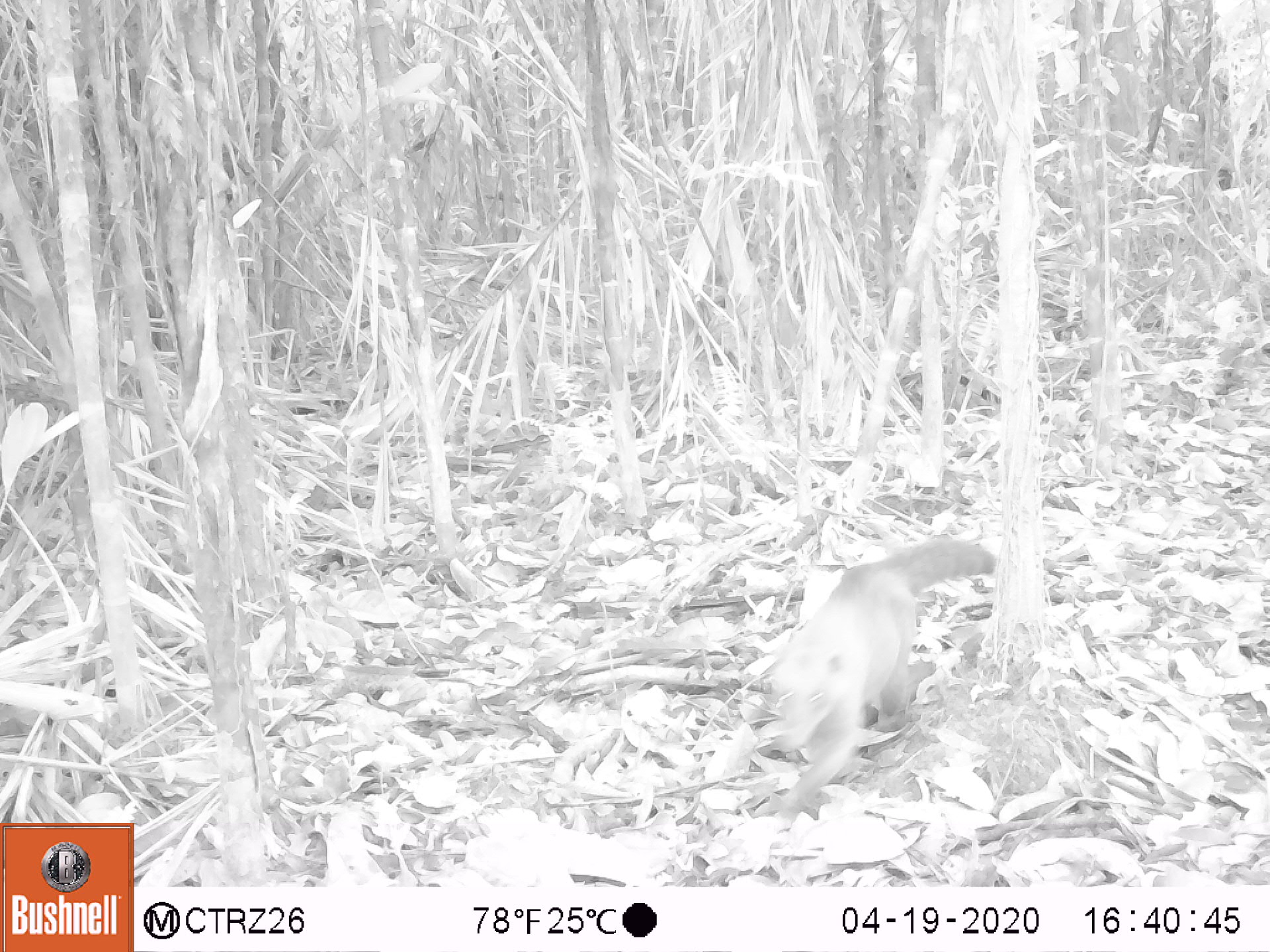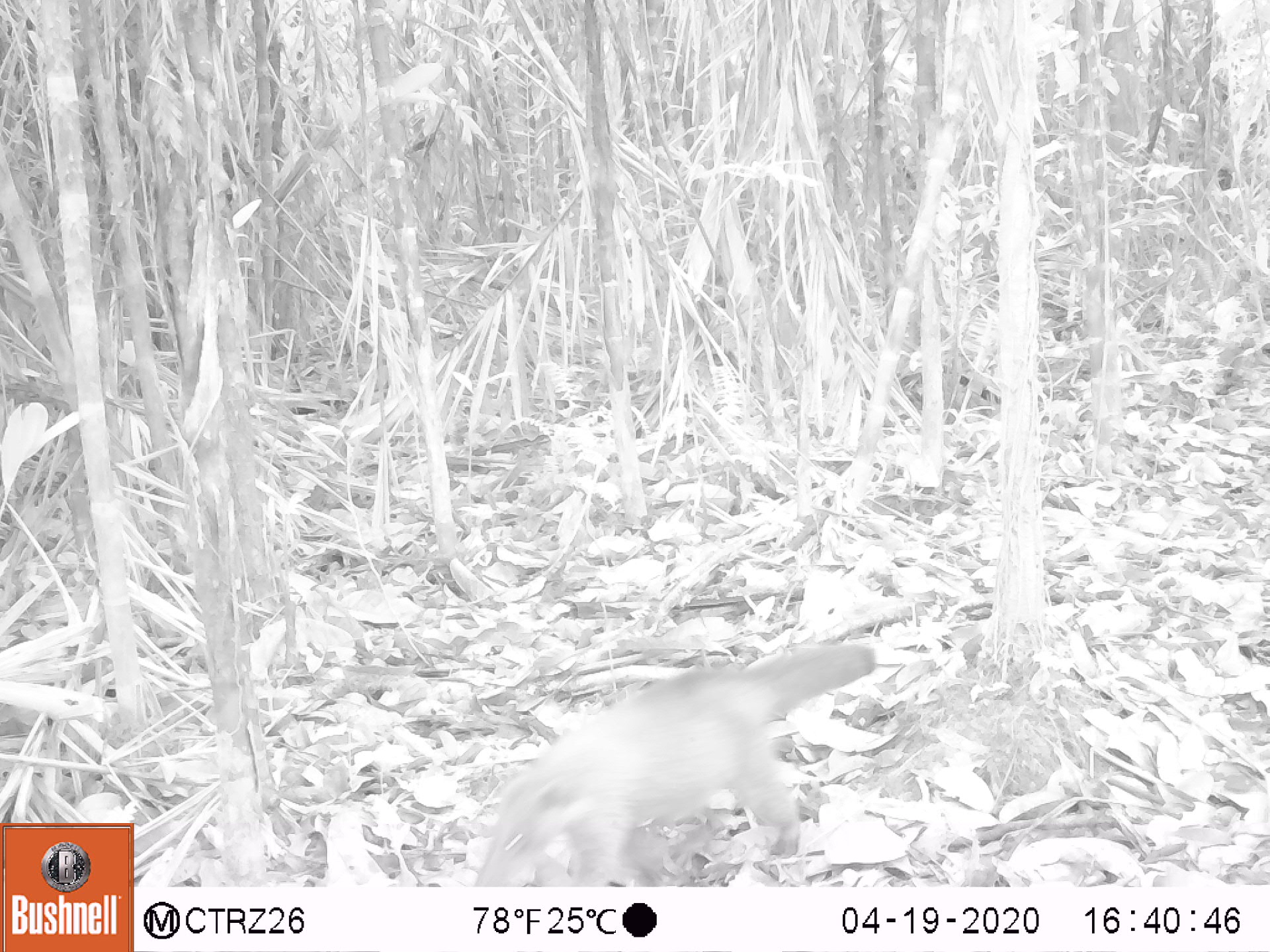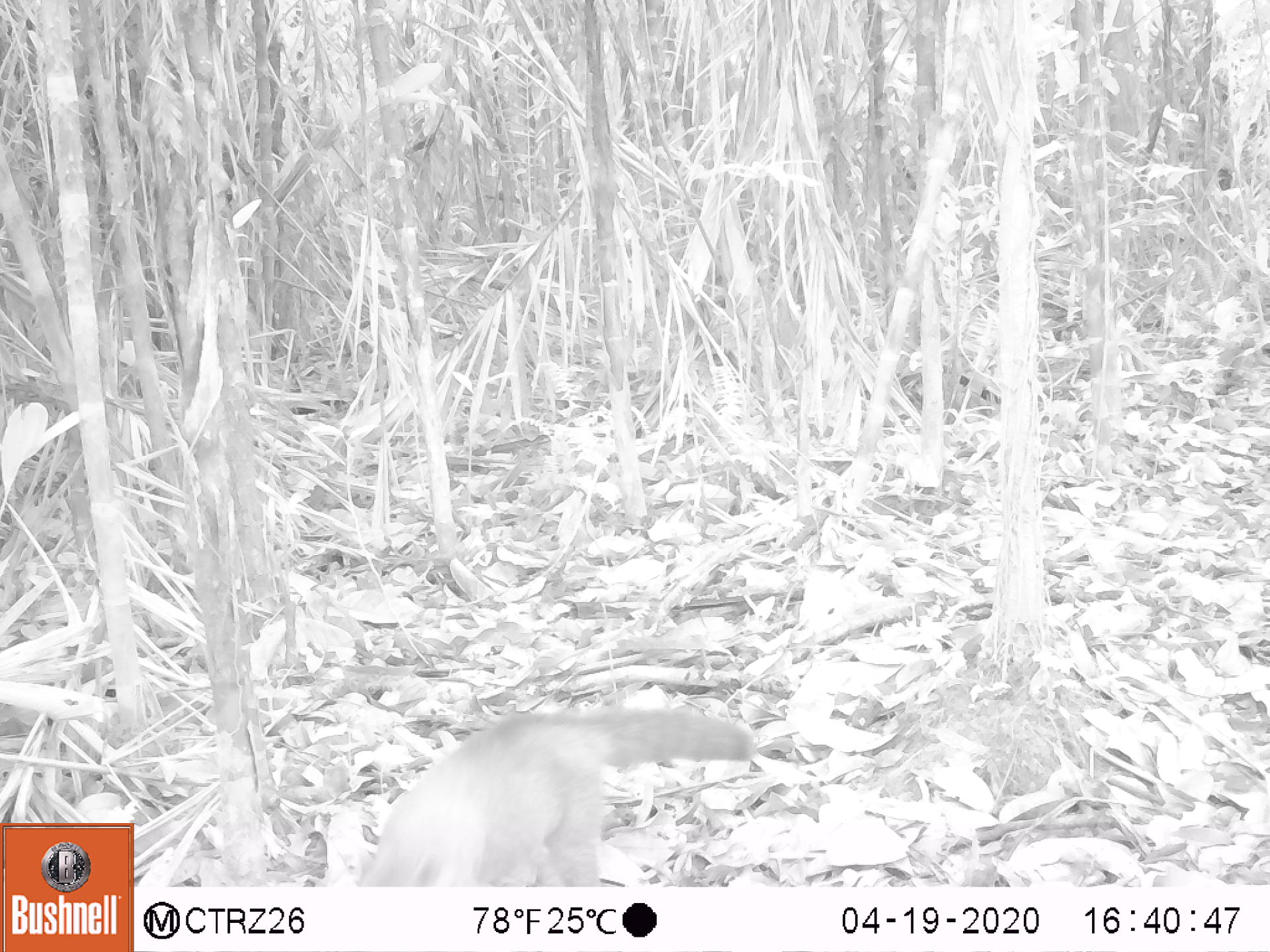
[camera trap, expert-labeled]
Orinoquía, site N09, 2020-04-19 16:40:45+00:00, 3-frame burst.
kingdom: Animalia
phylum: Chordata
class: Mammalia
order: Carnivora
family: Procyonidae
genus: Nasua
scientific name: Nasua nasua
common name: south american coati